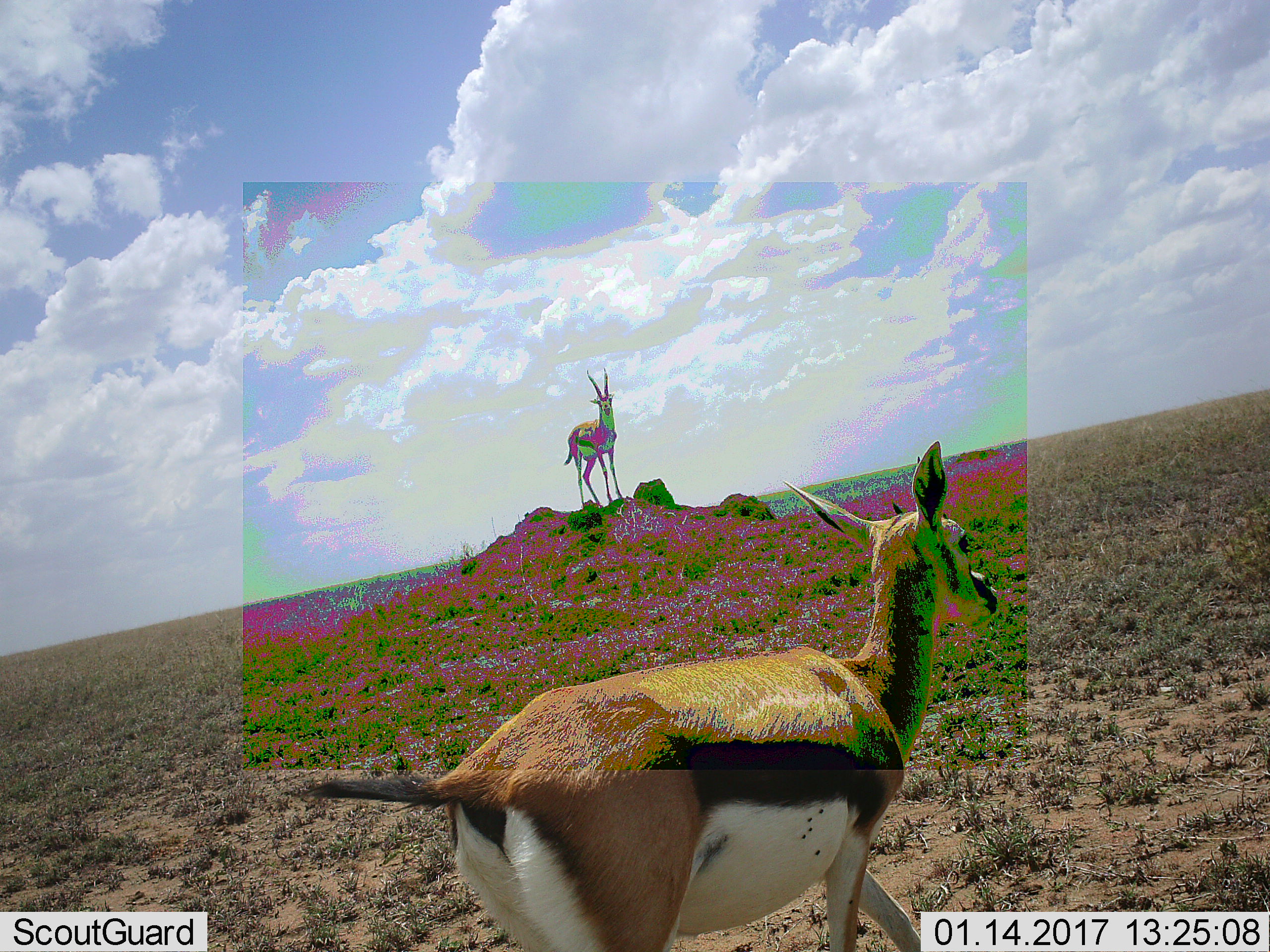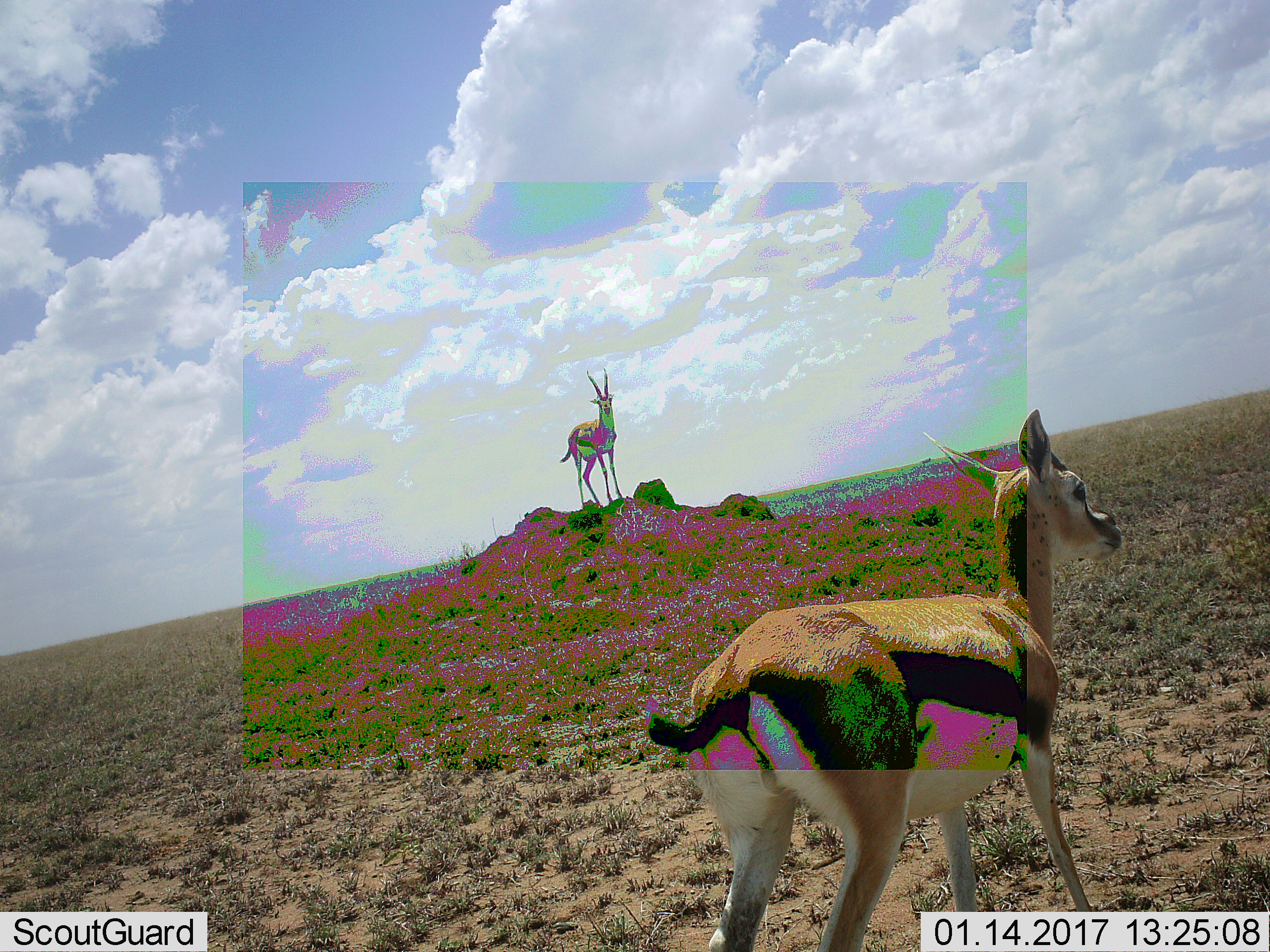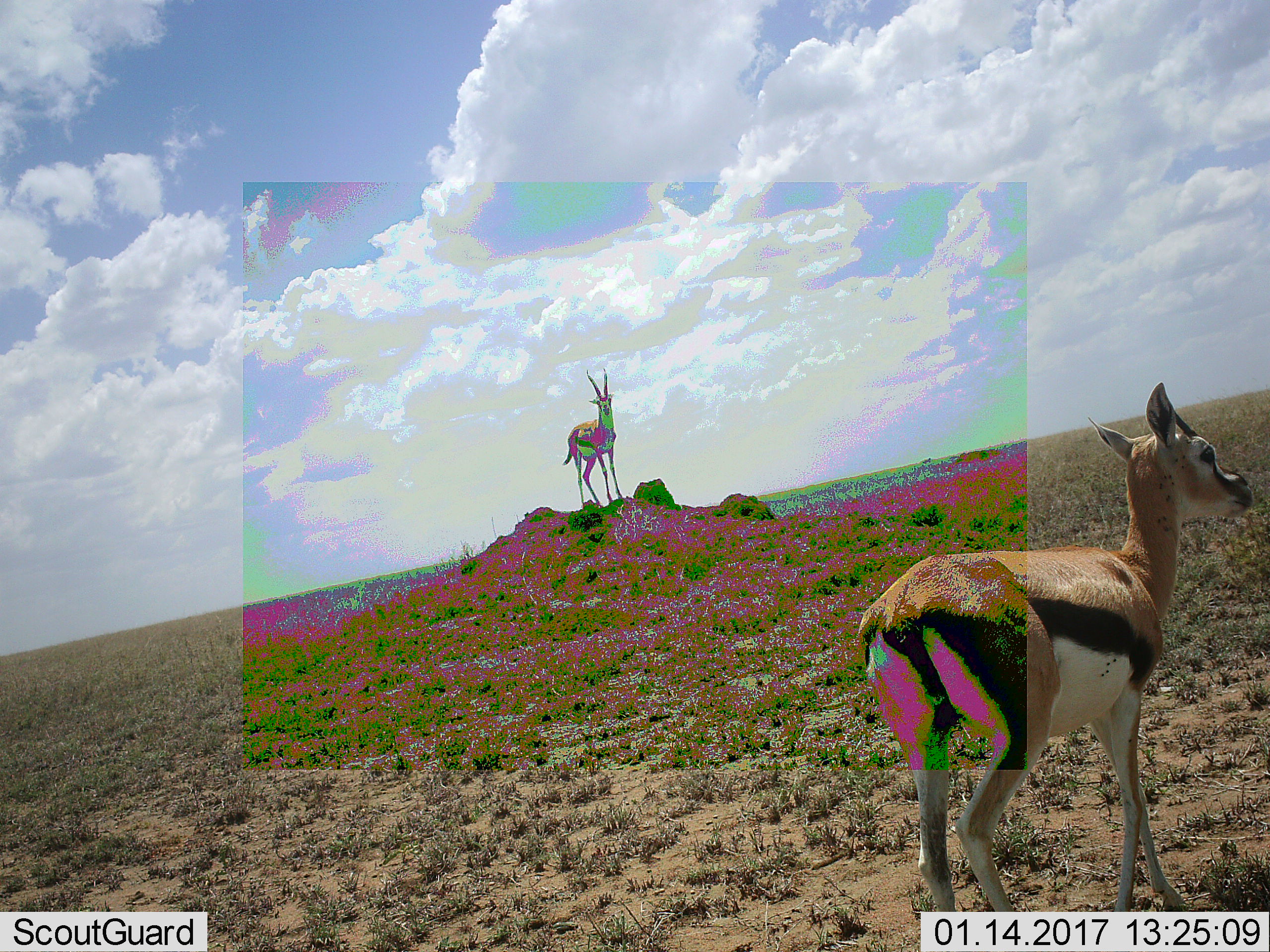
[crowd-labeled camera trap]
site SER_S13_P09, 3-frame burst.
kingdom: Animalia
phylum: Chordata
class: Mammalia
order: Artiodactyla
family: Bovidae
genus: Eudorcas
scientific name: Eudorcas thomsonii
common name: thomson's gazelle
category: gazellethomsons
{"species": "gazellethomsons (thomson's gazelle) (Eudorcas thomsonii)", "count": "2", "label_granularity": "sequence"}